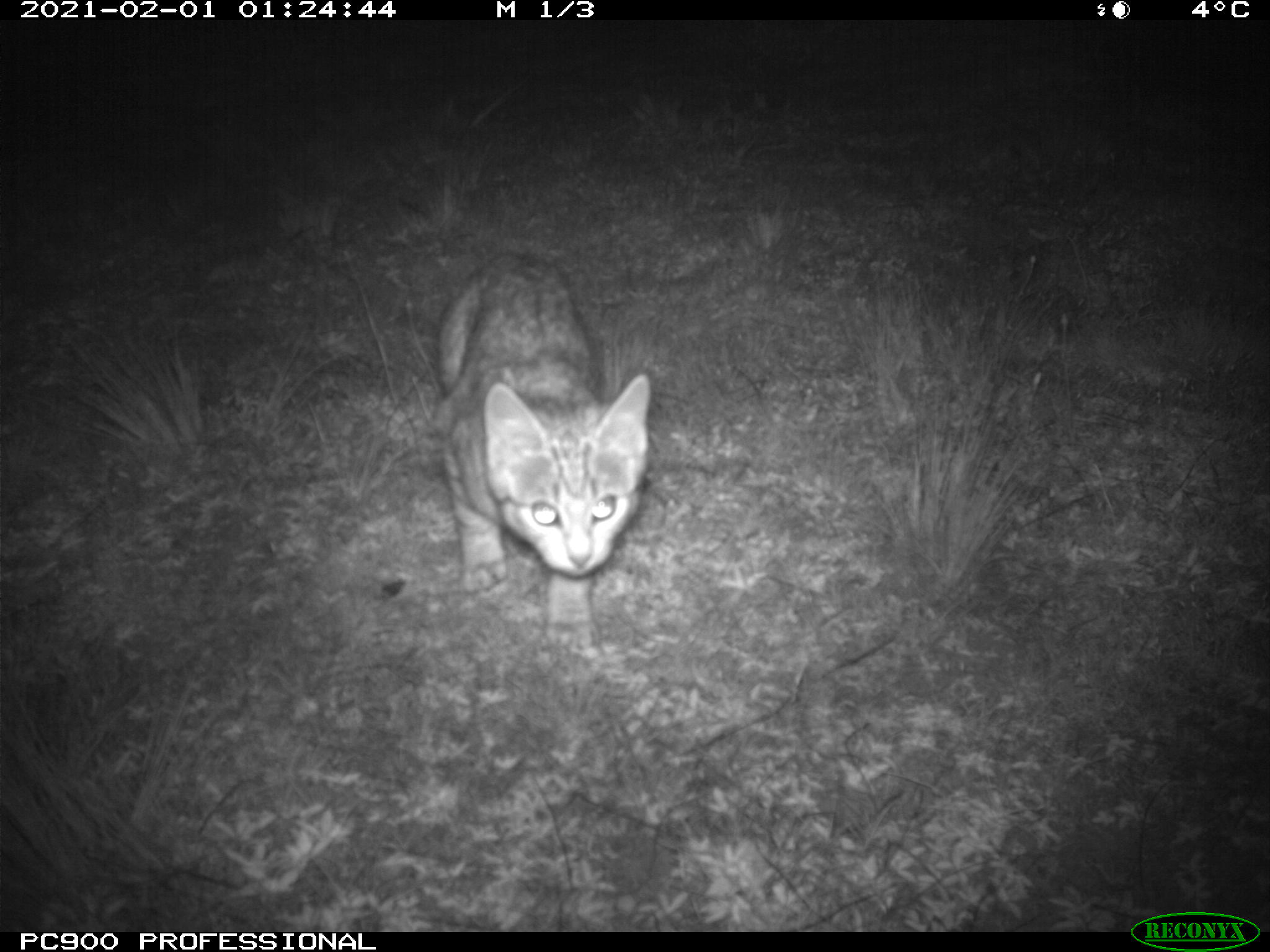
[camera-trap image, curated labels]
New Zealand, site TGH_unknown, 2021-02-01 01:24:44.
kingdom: Animalia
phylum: Chordata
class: Mammalia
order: Carnivora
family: Felidae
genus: Felis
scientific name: Felis catus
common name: domestic cat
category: cat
Cat (domestic cat) (Felis catus).